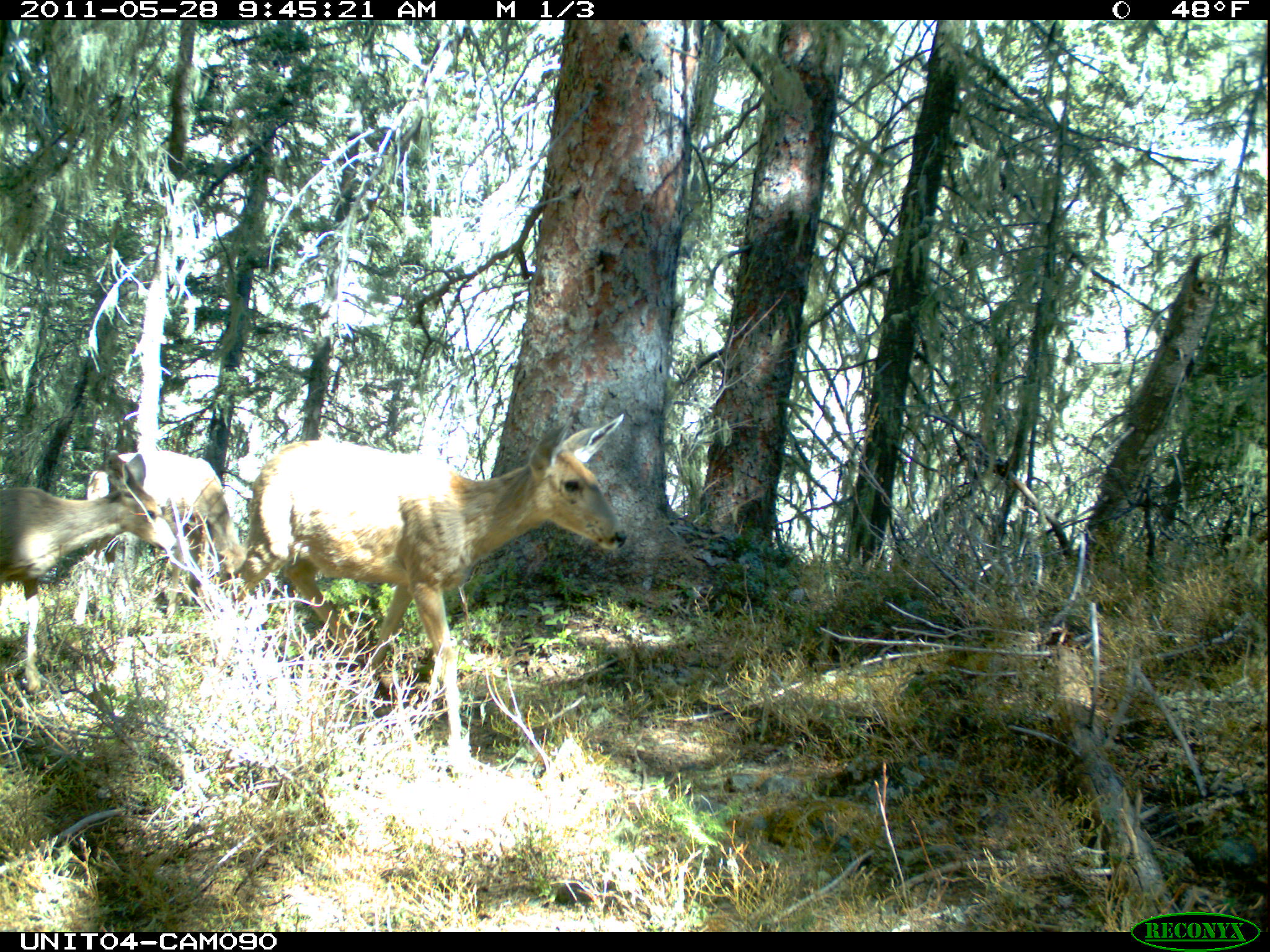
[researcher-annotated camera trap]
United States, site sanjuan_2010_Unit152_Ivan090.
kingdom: Animalia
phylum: Chordata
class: Mammalia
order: Artiodactyla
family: Cervidae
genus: Odocoileus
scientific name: Odocoileus hemionus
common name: mule deer